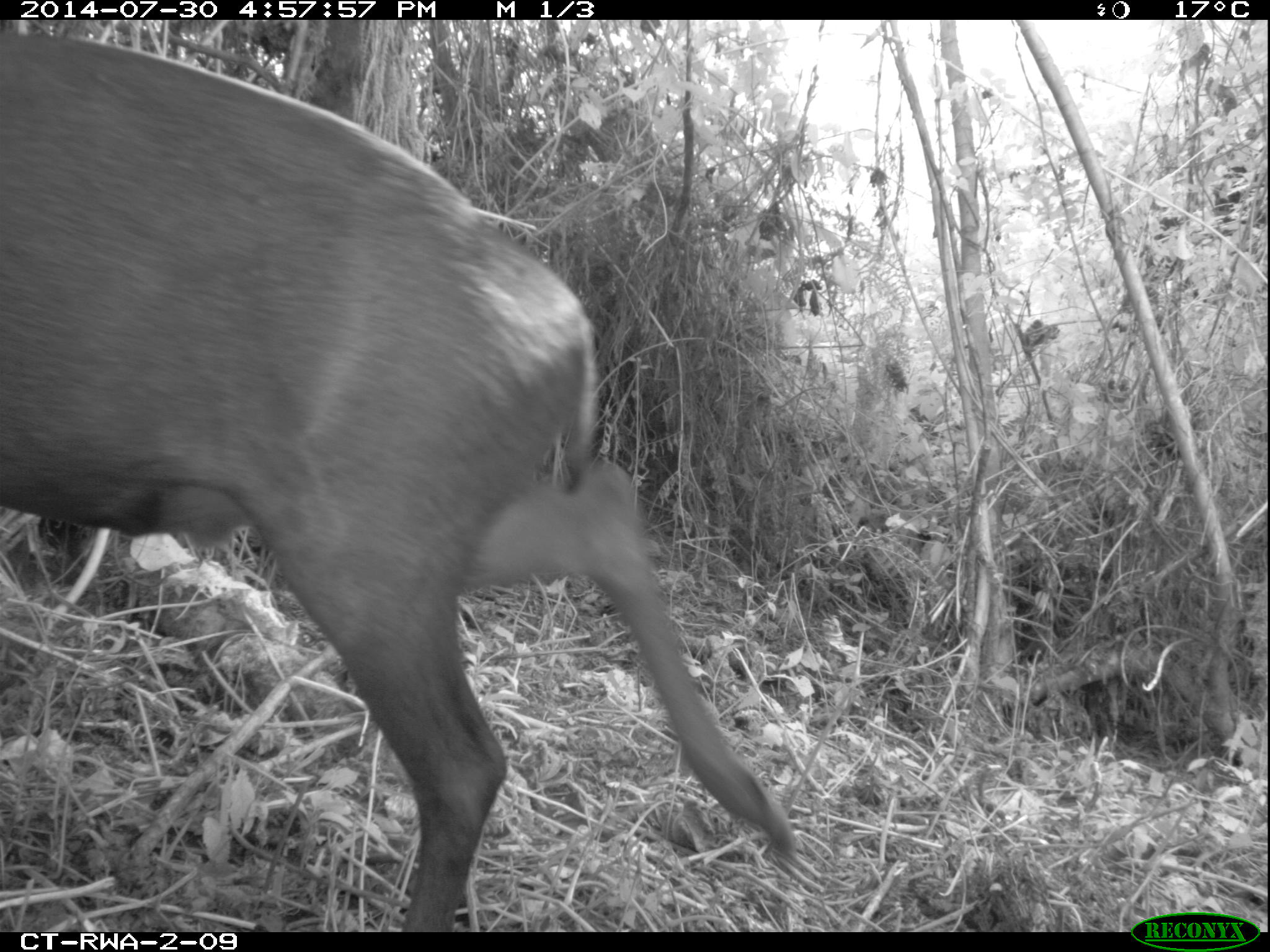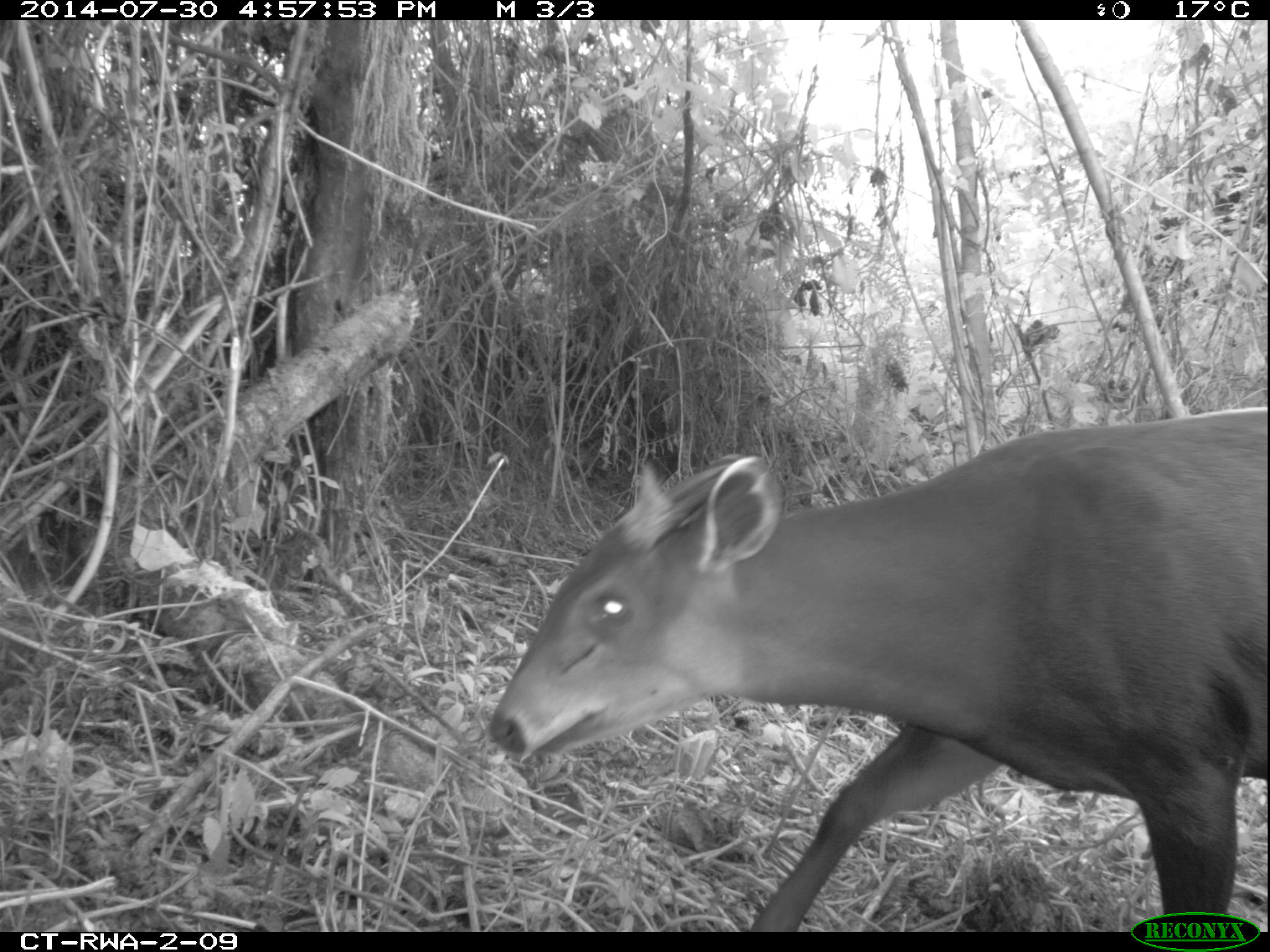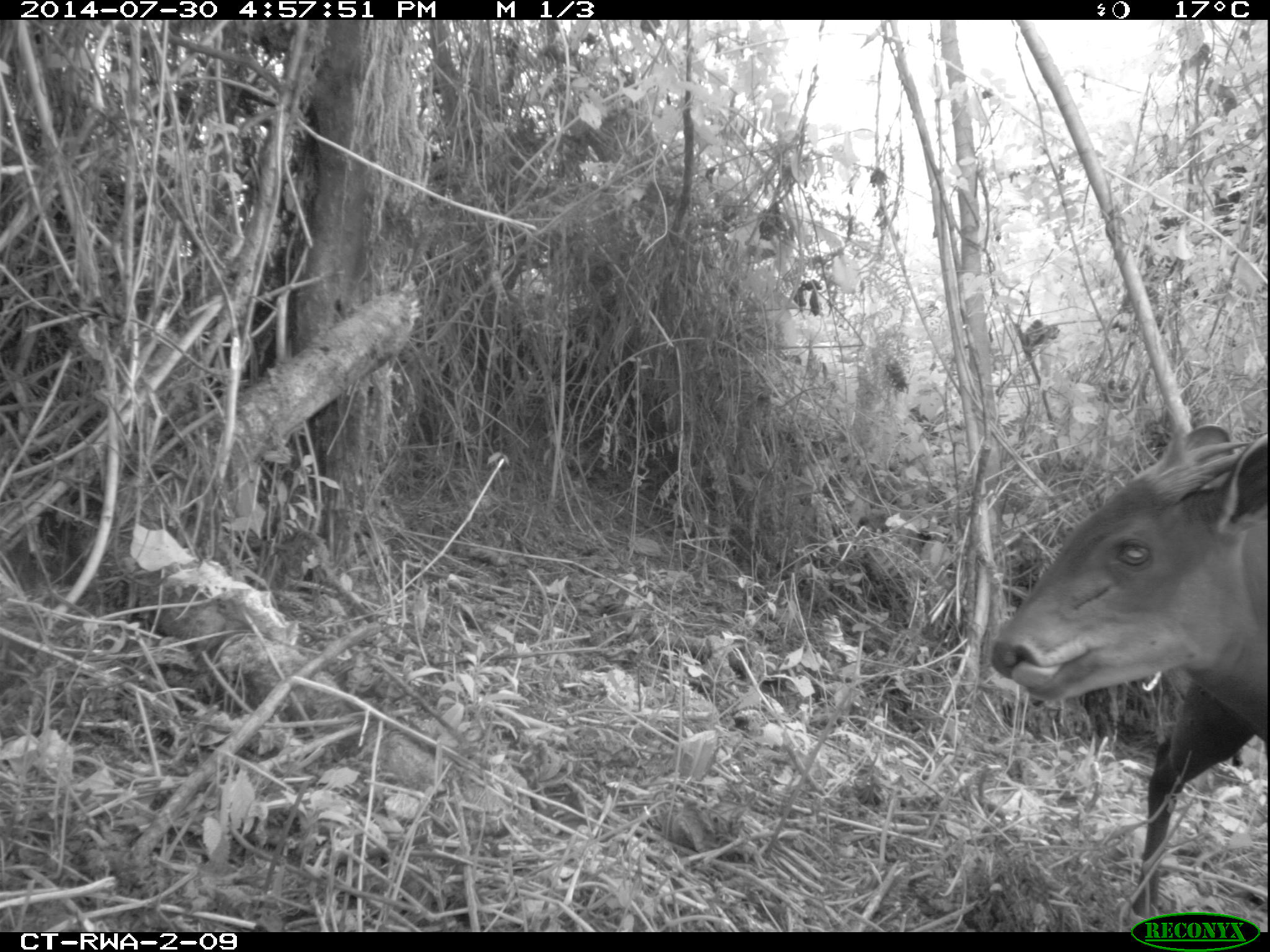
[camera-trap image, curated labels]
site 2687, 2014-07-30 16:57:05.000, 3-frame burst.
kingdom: Animalia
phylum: Chordata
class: Mammalia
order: Artiodactyla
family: Bovidae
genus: Cephalophus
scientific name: Cephalophus silvicultor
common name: light-backed duiker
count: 1